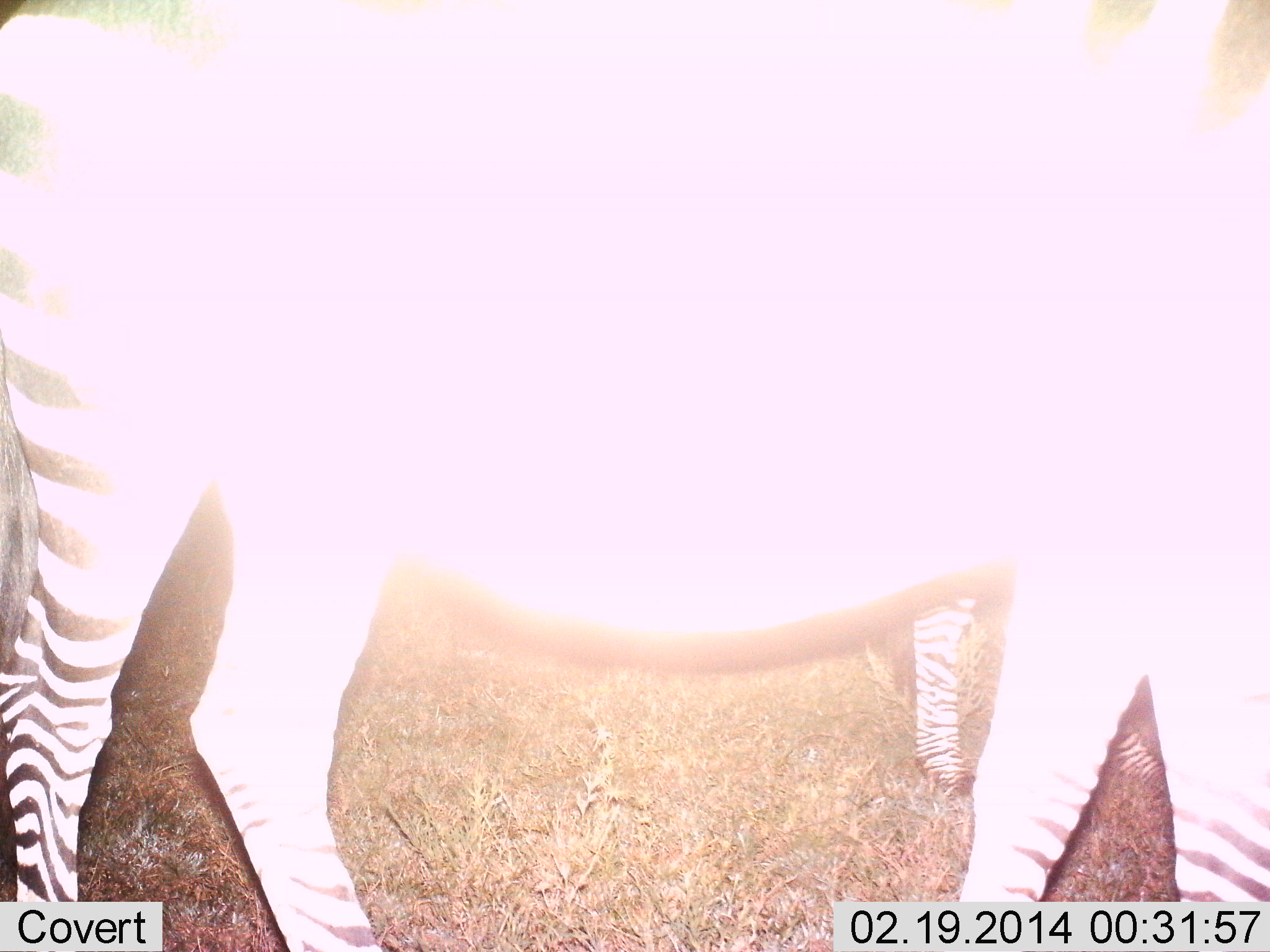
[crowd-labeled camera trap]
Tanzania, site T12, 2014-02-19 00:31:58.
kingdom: Animalia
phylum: Chordata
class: Mammalia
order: Perissodactyla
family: Equidae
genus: Equus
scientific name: Equus quagga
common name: plains zebra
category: zebra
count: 2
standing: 60%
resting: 0%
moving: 40%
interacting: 0%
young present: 10%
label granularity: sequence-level